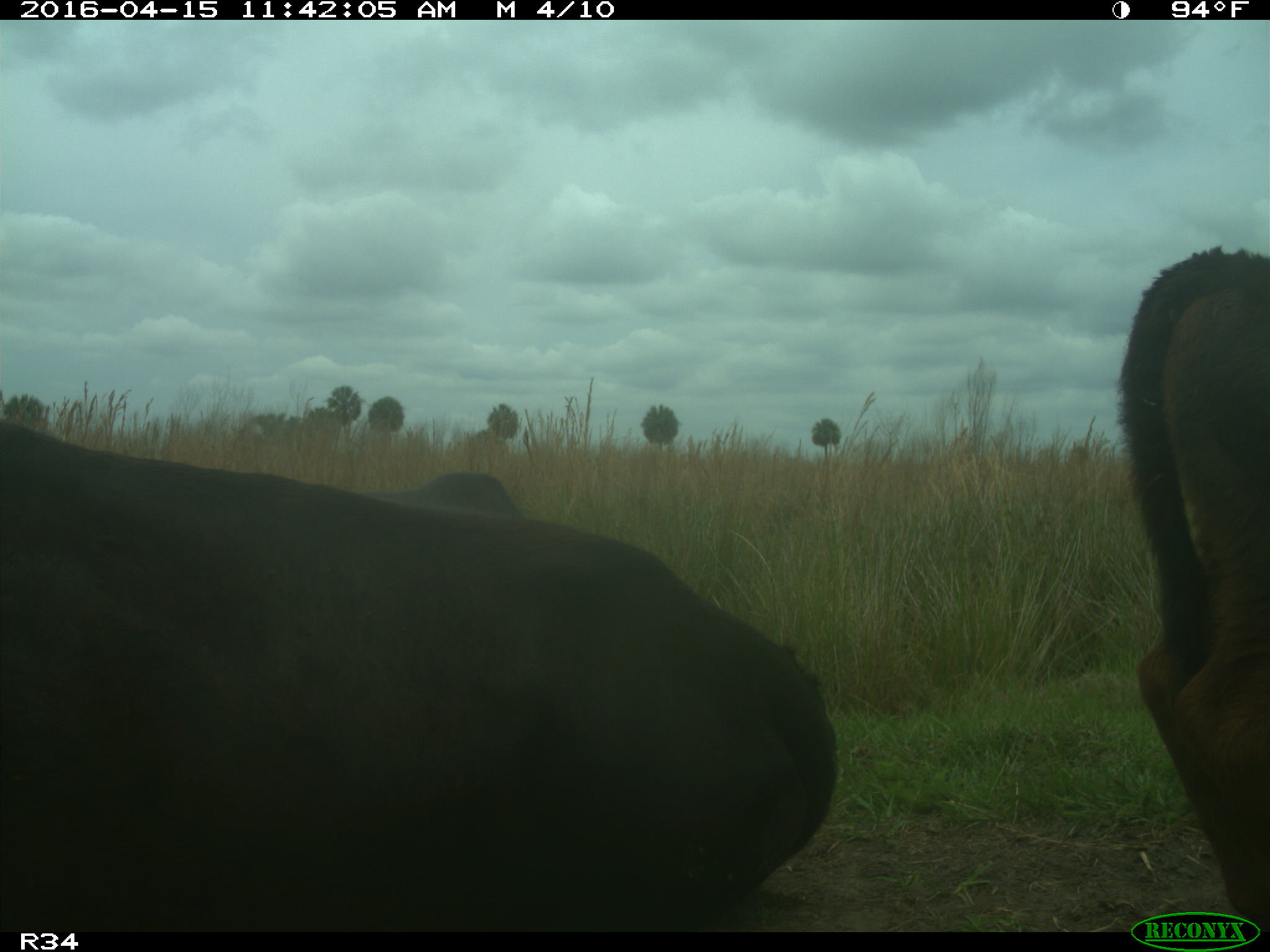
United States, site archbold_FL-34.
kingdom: Animalia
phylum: Chordata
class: Mammalia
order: Artiodactyla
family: Bovidae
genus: Bos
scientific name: Bos taurus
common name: domestic cow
Bos taurus (domestic cow).